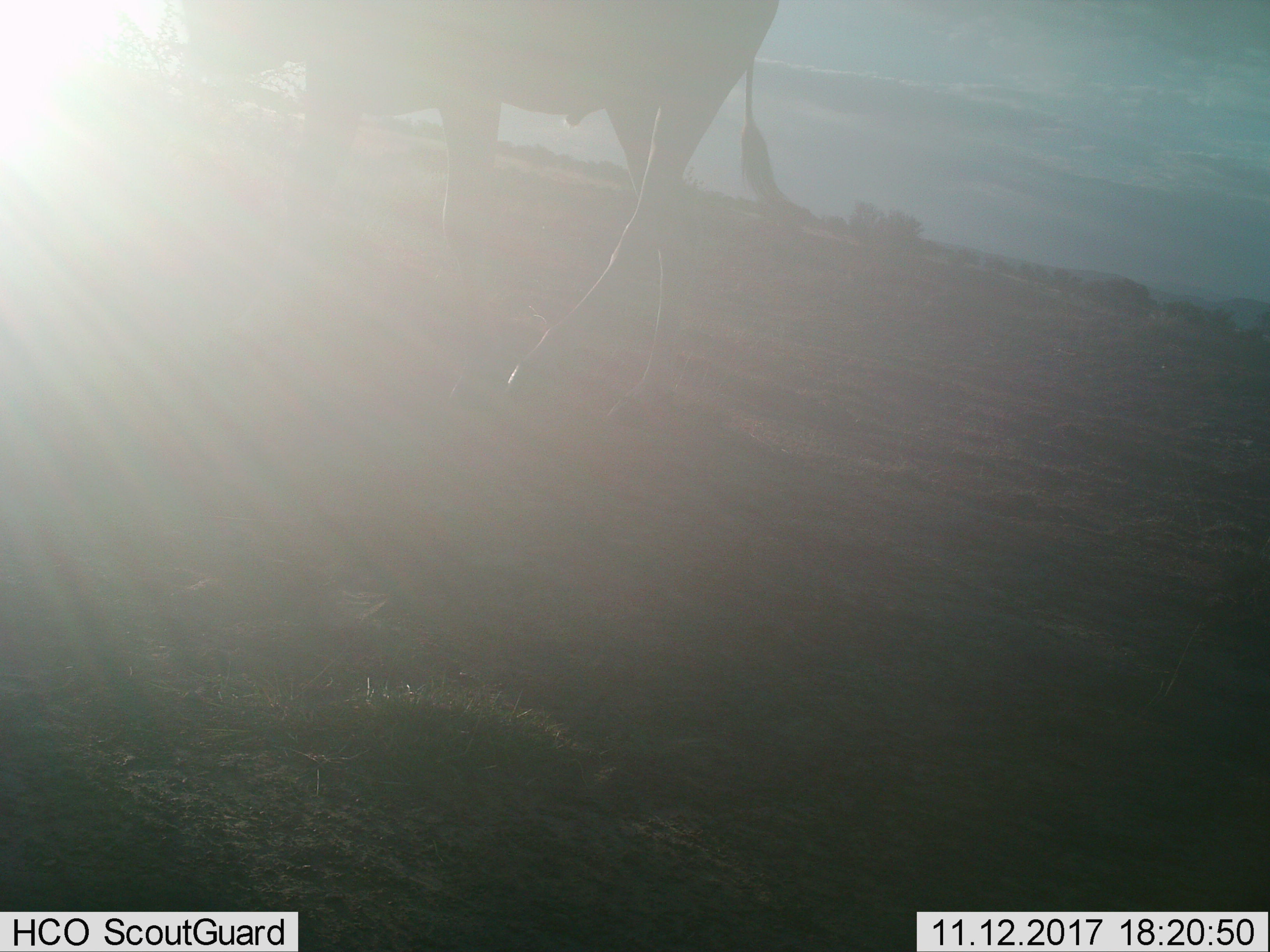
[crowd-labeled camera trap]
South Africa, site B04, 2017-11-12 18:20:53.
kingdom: Animalia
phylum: Chordata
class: Mammalia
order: Artiodactyla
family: Bovidae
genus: Syncerus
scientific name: Syncerus caffer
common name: cape buffalo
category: buffalo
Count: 1.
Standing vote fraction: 33%.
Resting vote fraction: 0%.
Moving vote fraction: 67%.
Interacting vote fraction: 0%.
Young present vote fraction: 0%.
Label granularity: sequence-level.